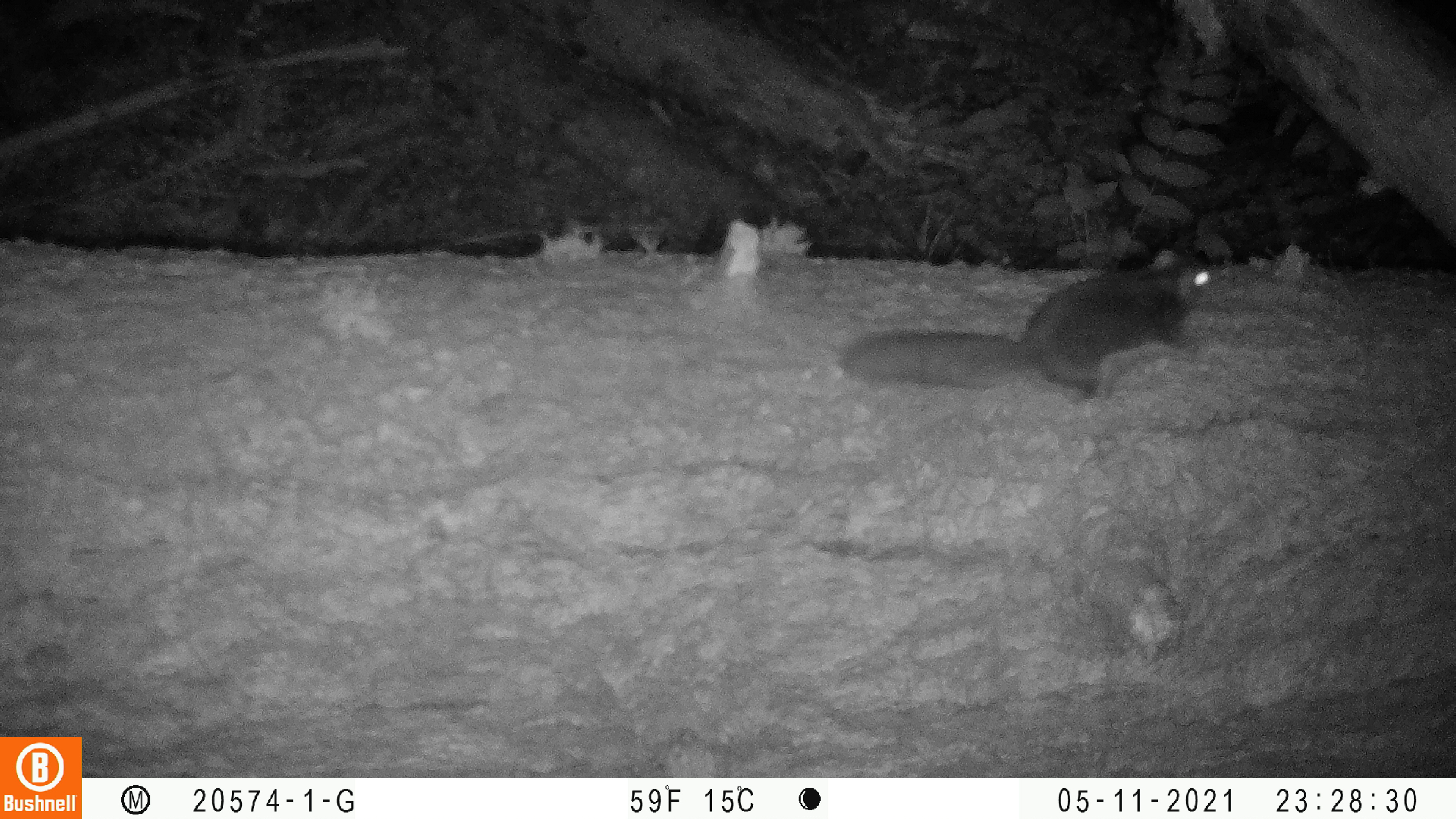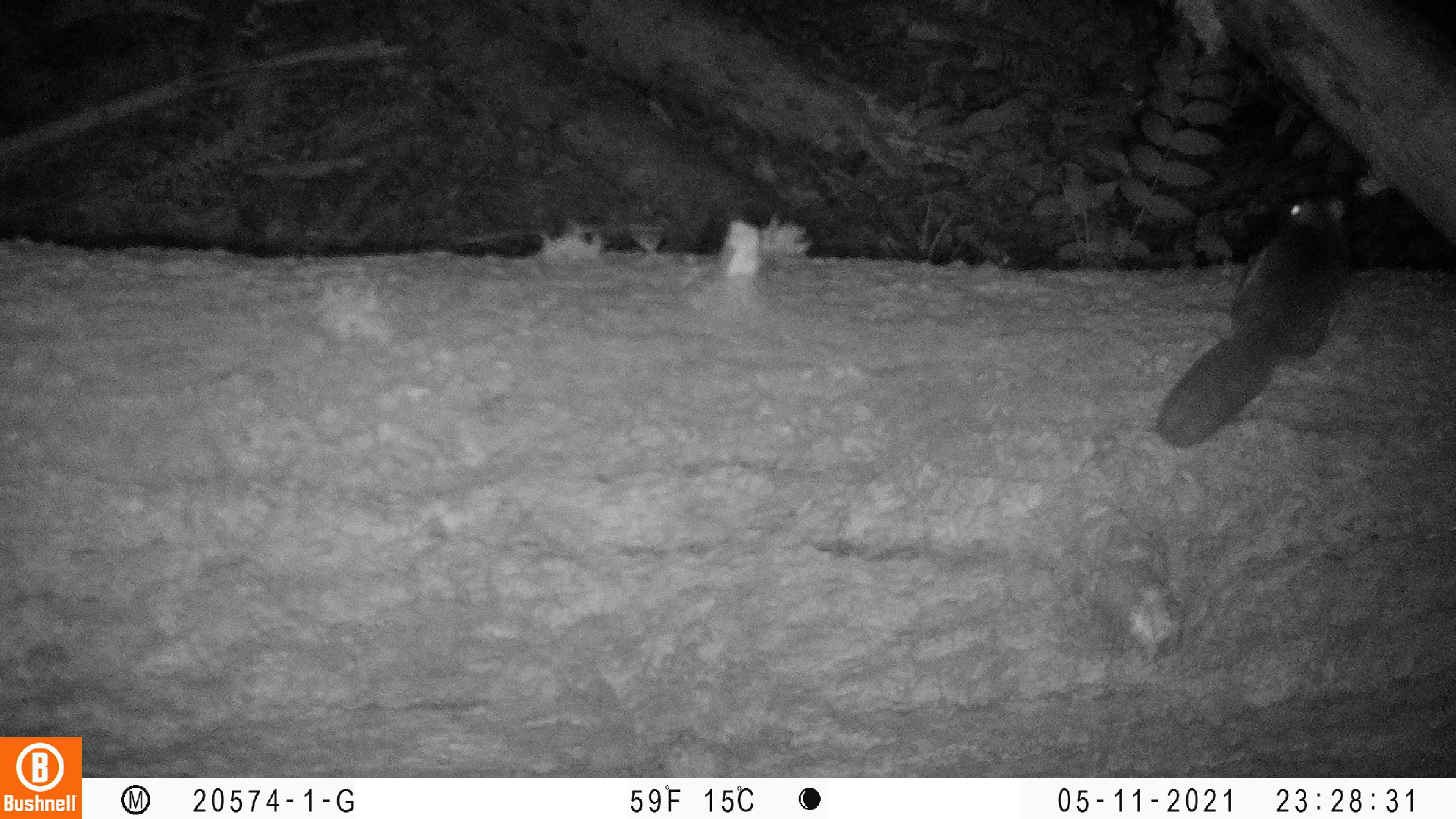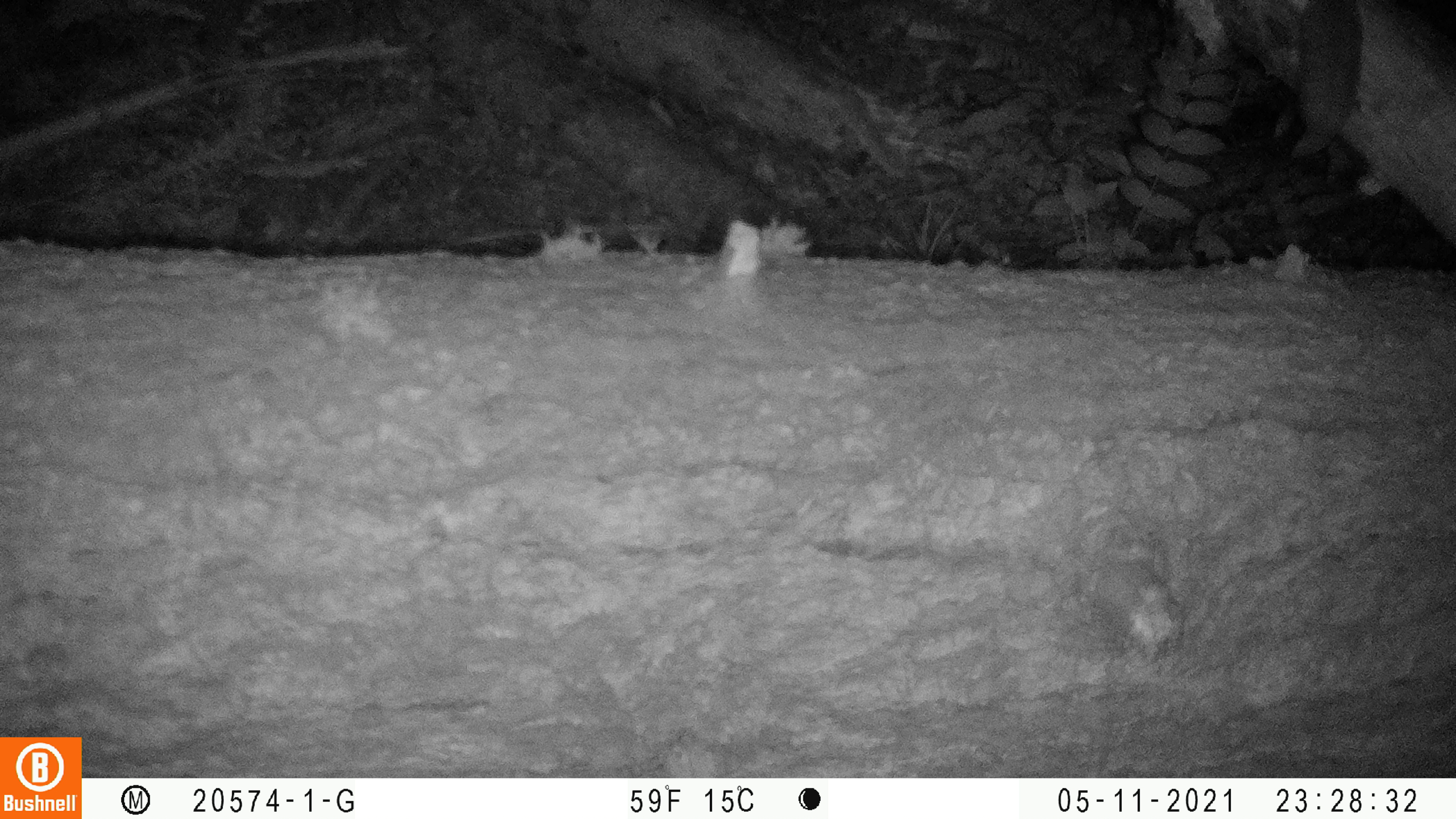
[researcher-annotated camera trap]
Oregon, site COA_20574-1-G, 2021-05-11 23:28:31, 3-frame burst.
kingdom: Animalia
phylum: Chordata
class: Mammalia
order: Rodentia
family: Sciuridae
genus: Glaucomys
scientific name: Glaucomys oregonensis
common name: humboldt's flying squirrel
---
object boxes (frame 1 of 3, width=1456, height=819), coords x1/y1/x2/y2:
humboldt's flying squirrel: 831/251/1216/402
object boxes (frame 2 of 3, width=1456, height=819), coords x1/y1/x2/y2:
humboldt's flying squirrel: 1150/193/1356/446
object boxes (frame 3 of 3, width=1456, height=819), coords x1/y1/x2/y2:
humboldt's flying squirrel: 1290/2/1374/156